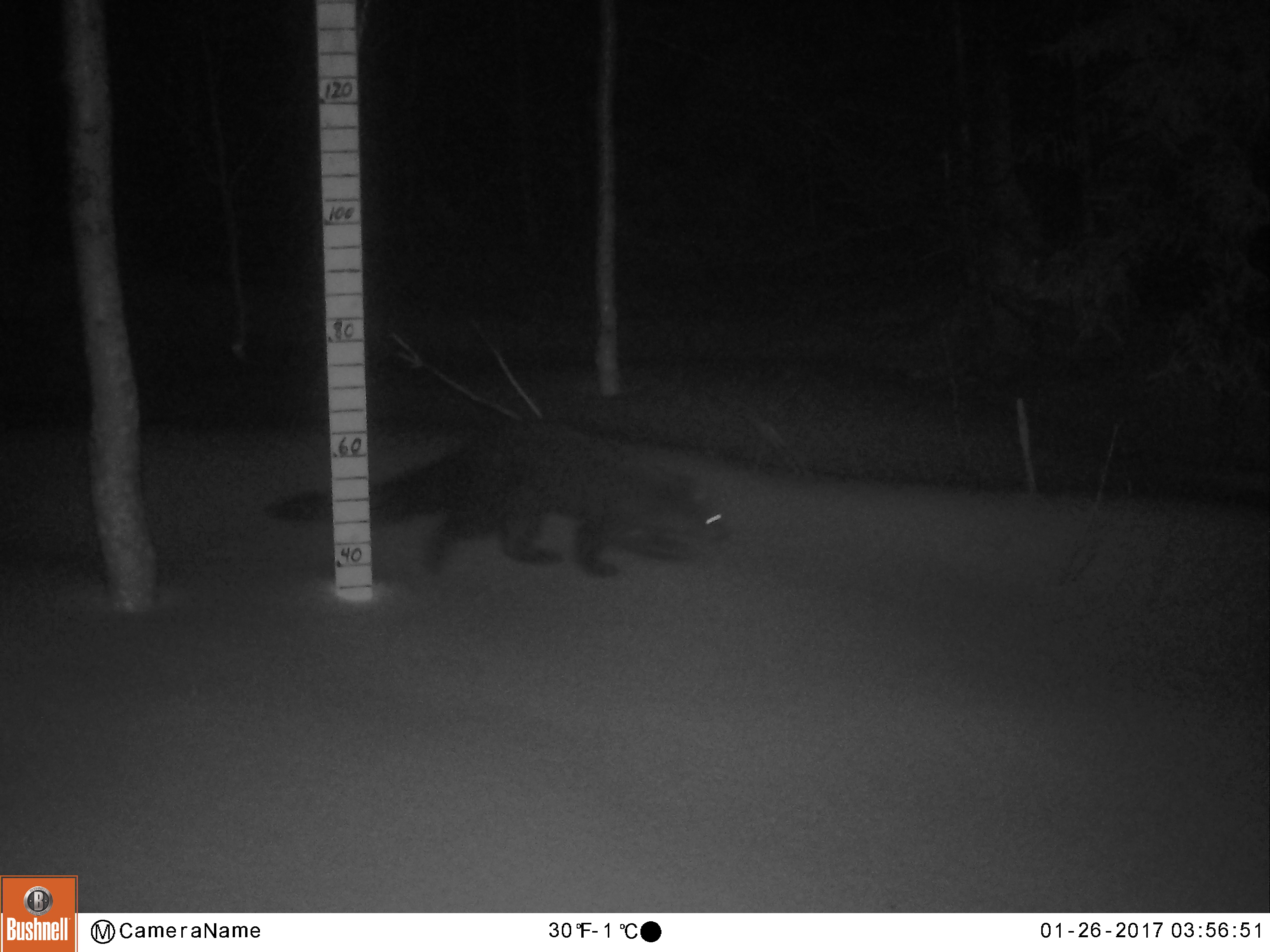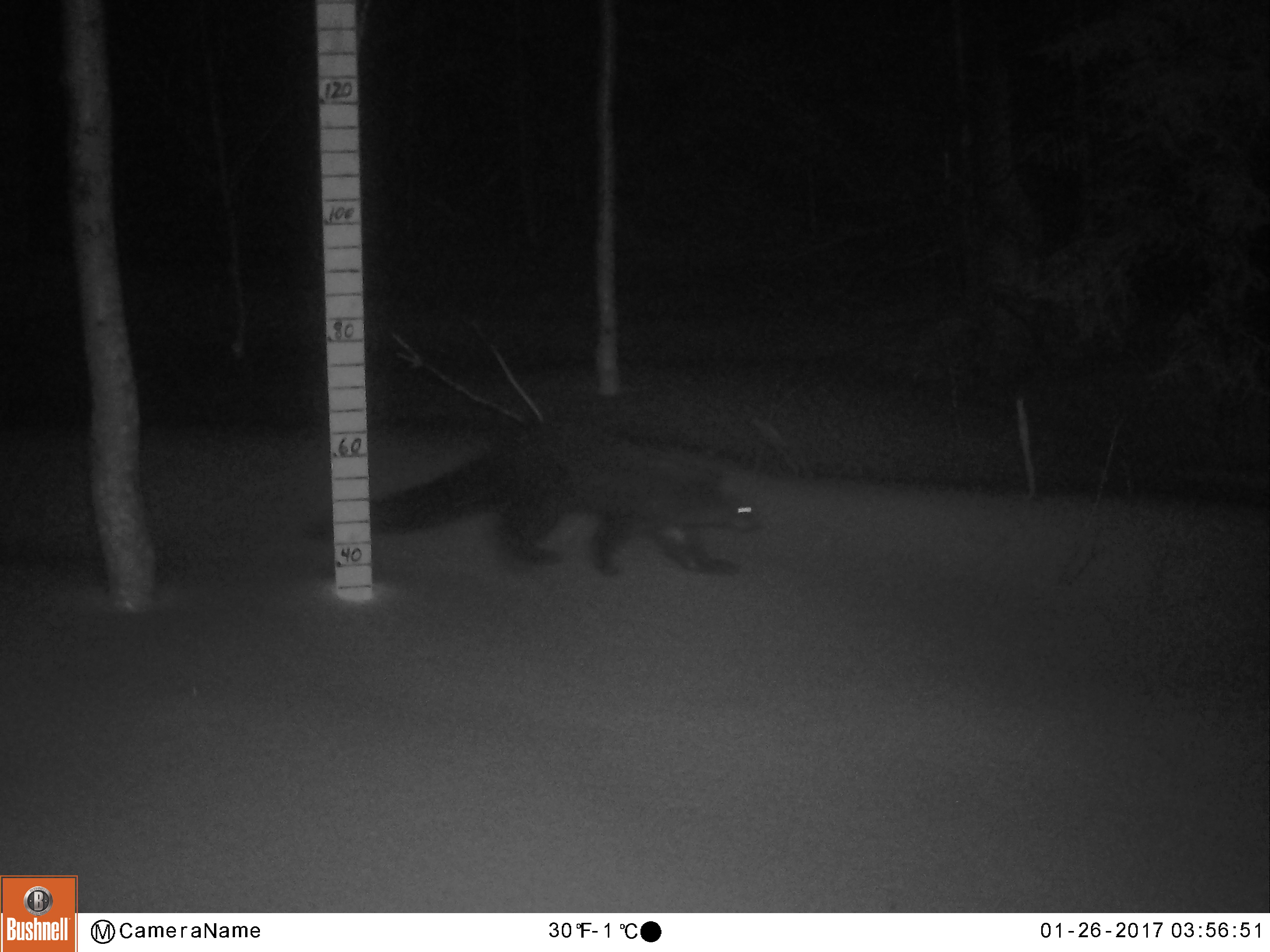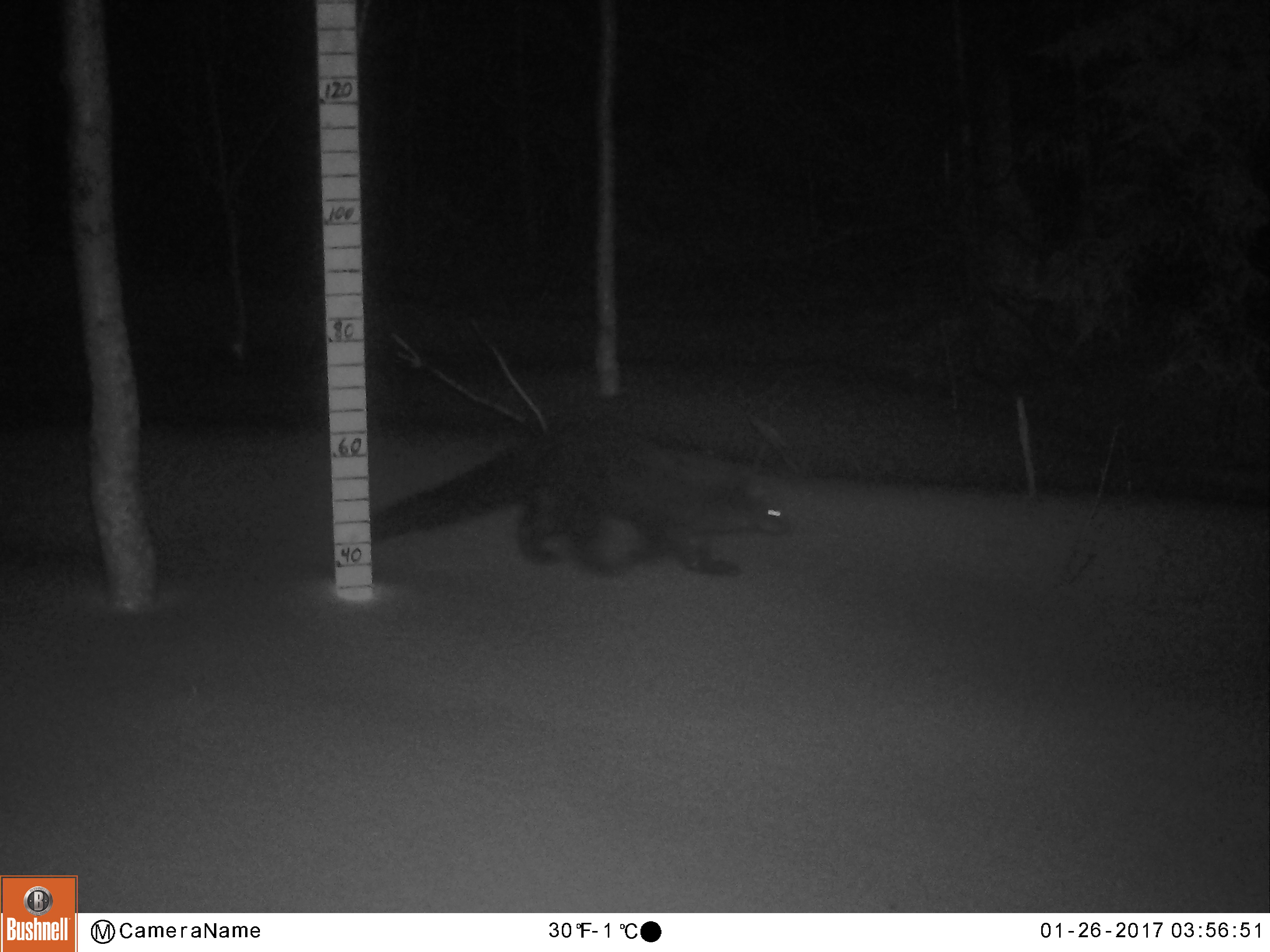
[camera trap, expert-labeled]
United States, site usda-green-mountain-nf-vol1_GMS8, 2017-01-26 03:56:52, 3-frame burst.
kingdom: Animalia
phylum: Chordata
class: Mammalia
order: Carnivora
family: Mustelidae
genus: Pekania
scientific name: Pekania pennanti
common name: fisher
Fisher (Pekania pennanti).